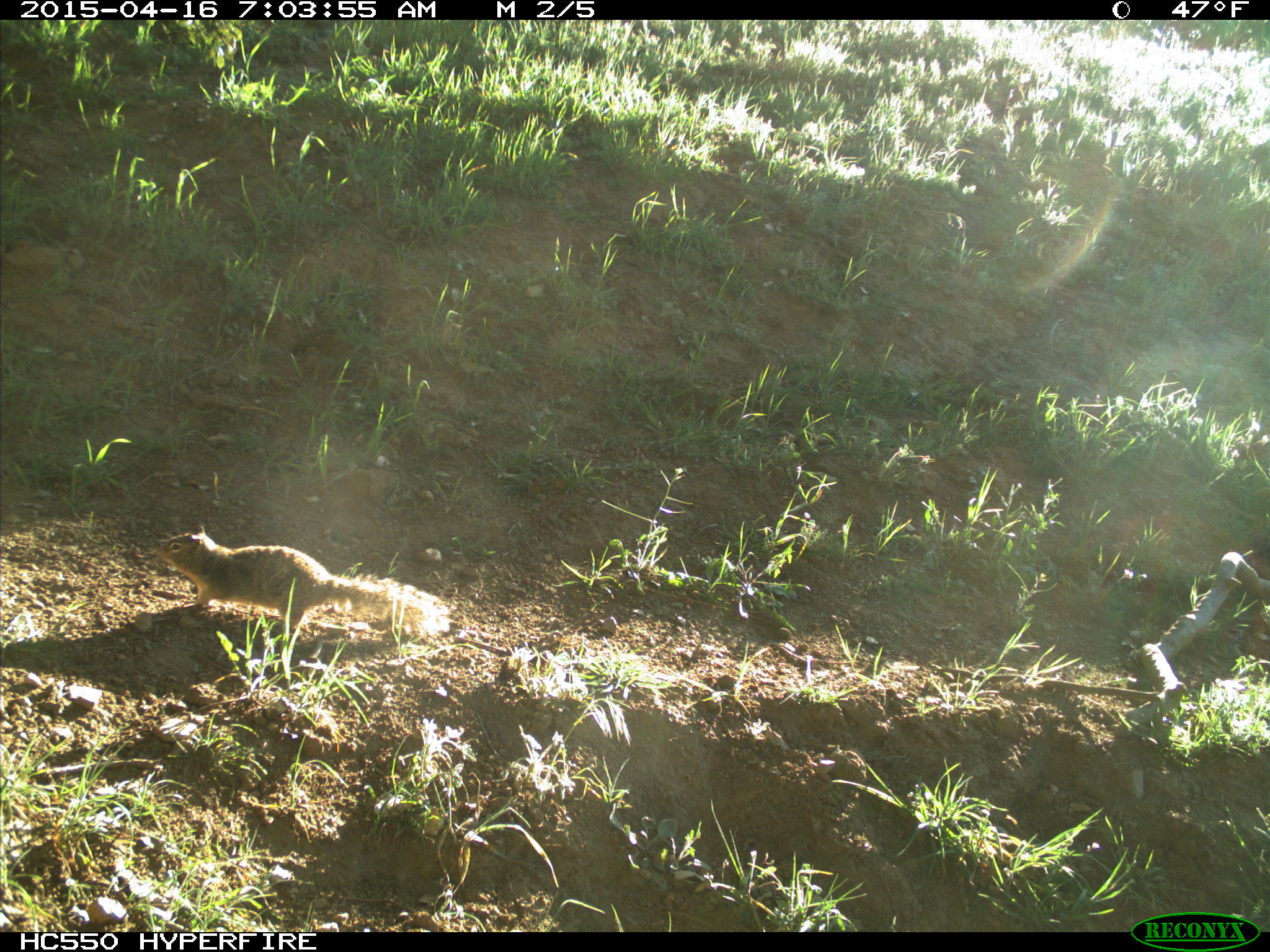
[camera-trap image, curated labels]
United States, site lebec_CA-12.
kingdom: Animalia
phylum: Chordata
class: Mammalia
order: Rodentia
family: Sciuridae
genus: Otospermophilus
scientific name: Otospermophilus beecheyi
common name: california ground squirrel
Otospermophilus beecheyi (california ground squirrel).